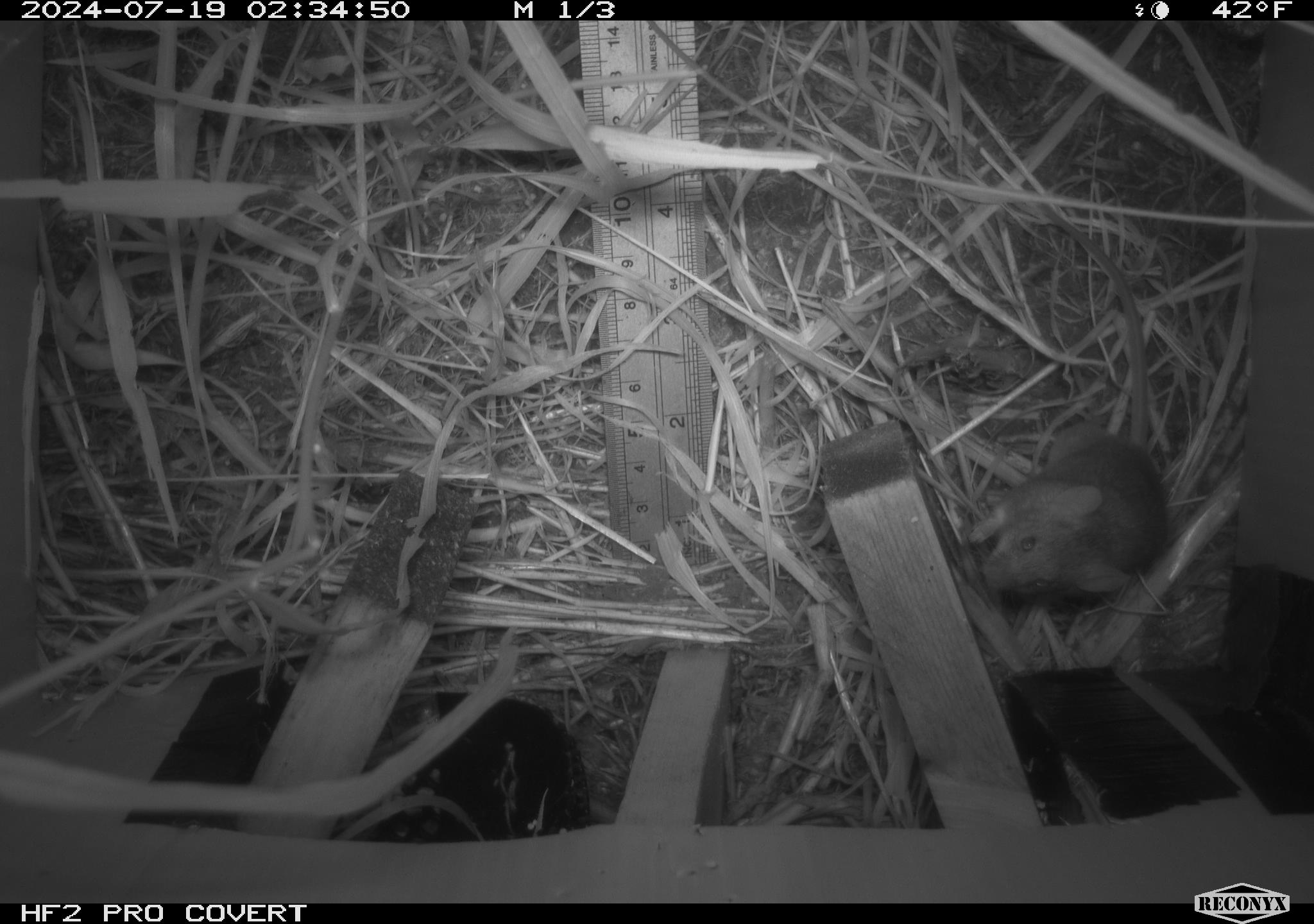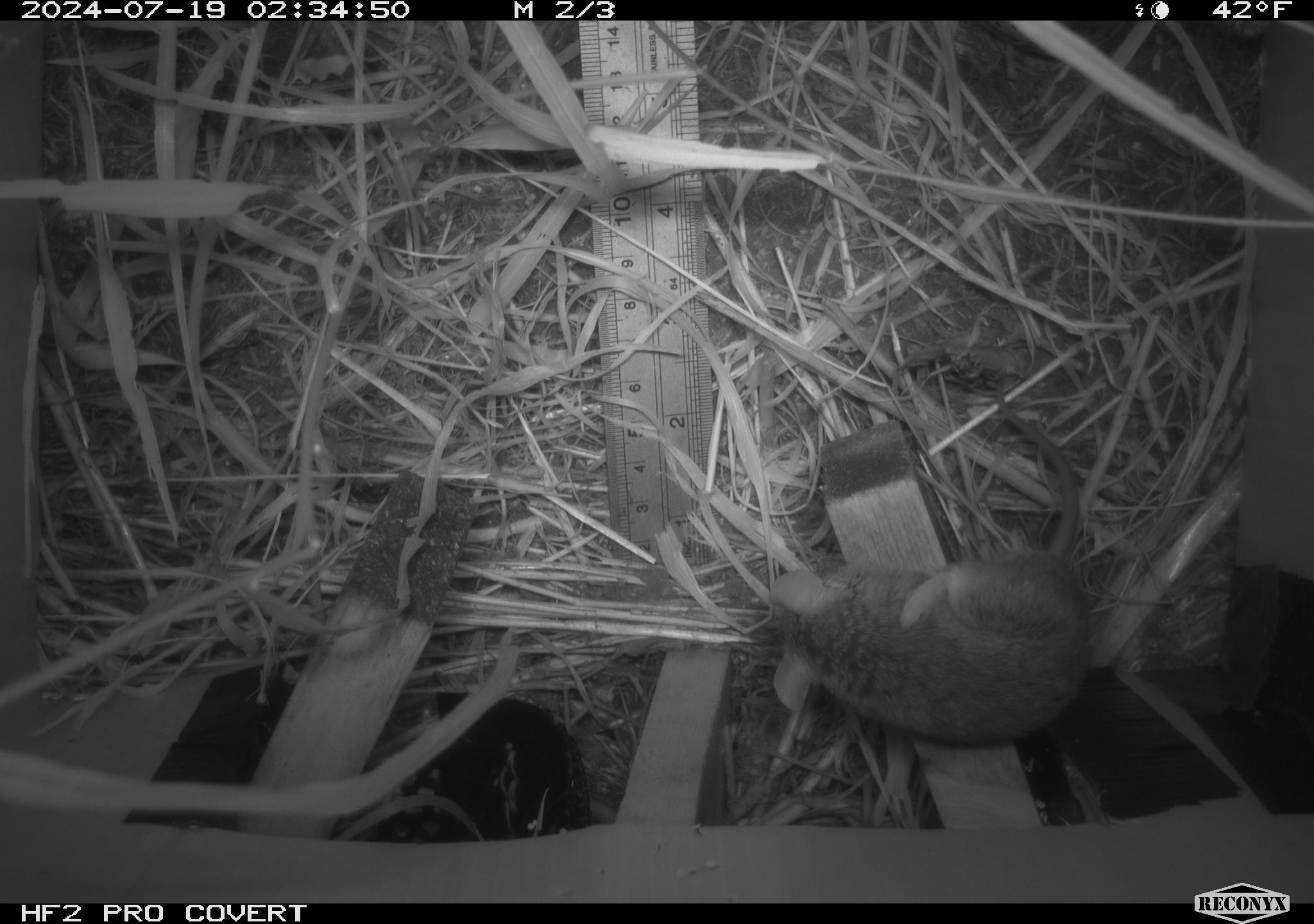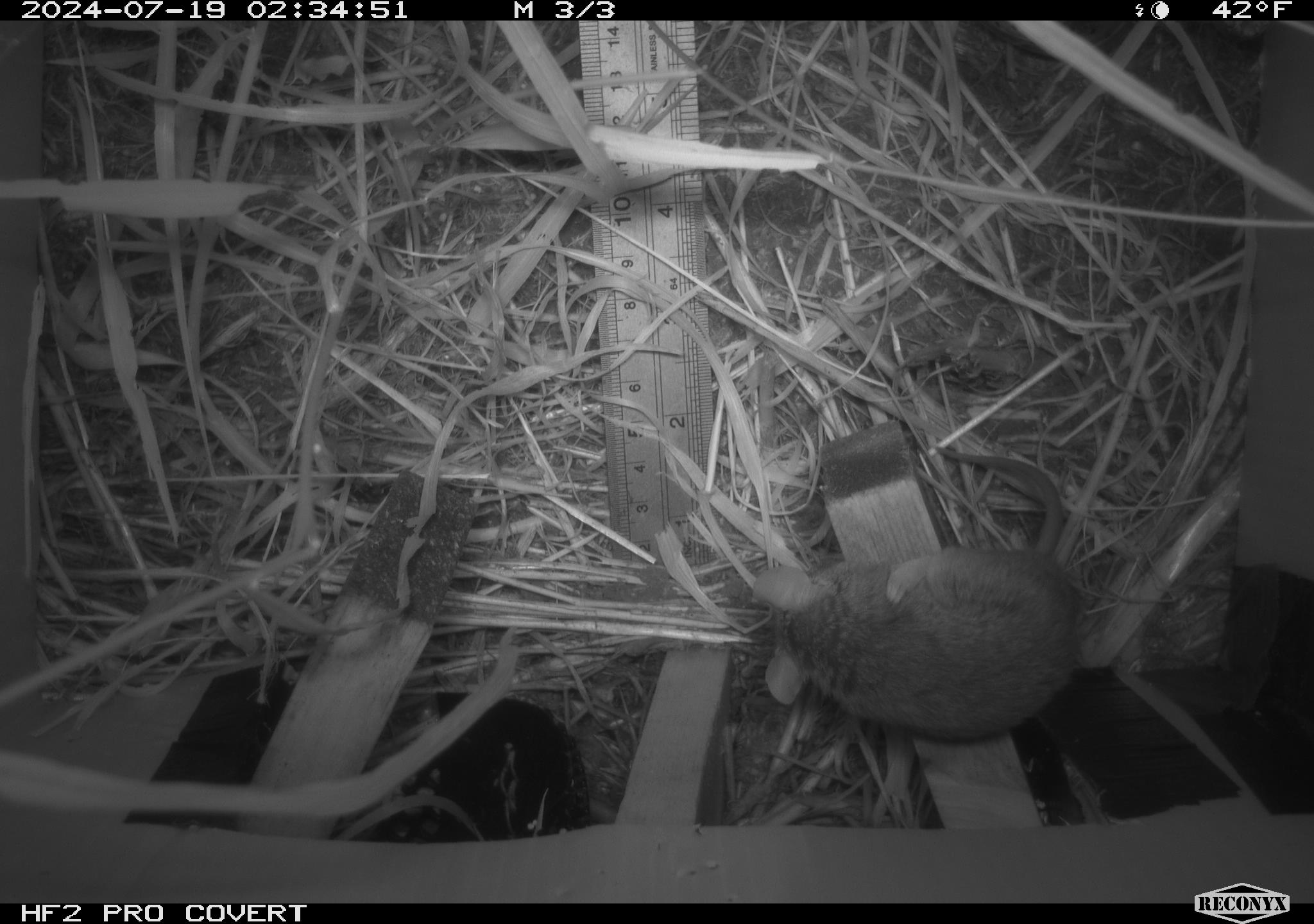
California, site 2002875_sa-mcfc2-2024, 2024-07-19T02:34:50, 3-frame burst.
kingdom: Animalia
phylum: Chordata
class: Mammalia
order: Rodentia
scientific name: Rodentia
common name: rodent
Rodent (Rodentia).